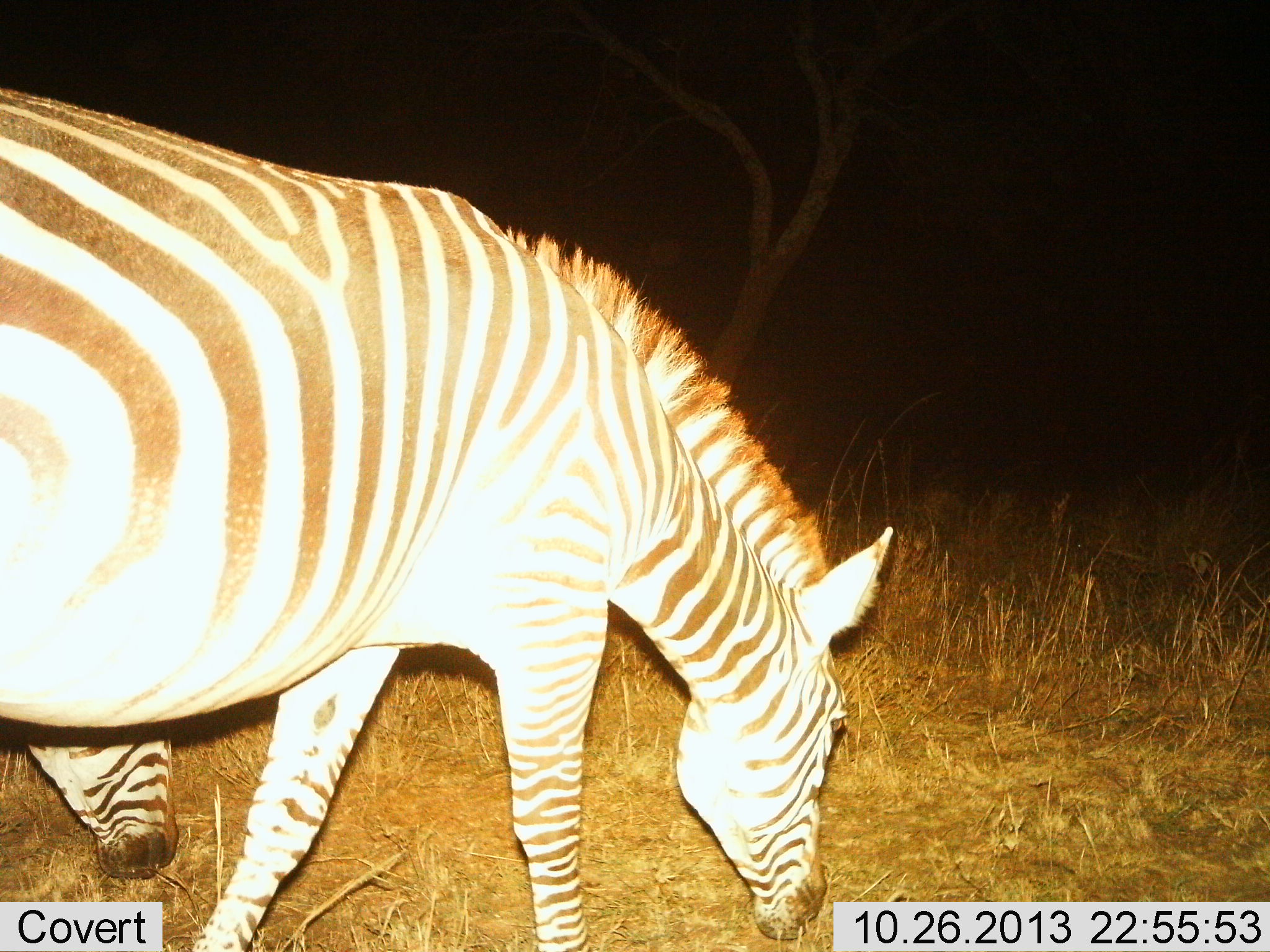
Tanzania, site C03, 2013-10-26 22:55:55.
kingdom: Animalia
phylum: Chordata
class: Mammalia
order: Perissodactyla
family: Equidae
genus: Equus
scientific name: Equus quagga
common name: plains zebra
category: zebra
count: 2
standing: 20%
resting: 0%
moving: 0%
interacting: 0%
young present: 0%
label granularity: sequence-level